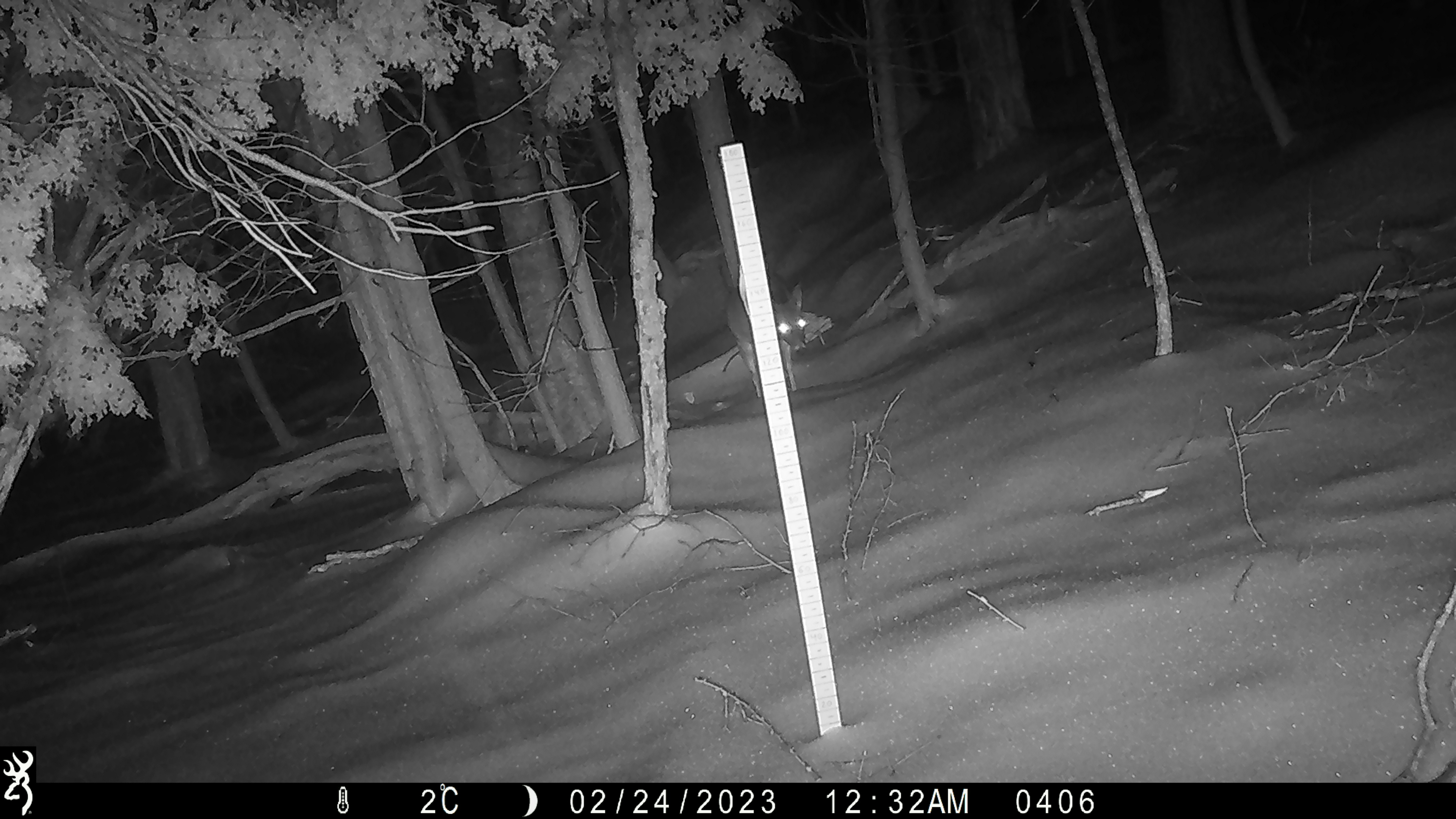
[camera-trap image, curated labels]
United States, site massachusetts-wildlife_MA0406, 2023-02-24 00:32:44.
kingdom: Animalia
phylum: Chordata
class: Mammalia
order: Artiodactyla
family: Cervidae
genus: Odocoileus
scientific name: Odocoileus virginianus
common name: white-tailed deer